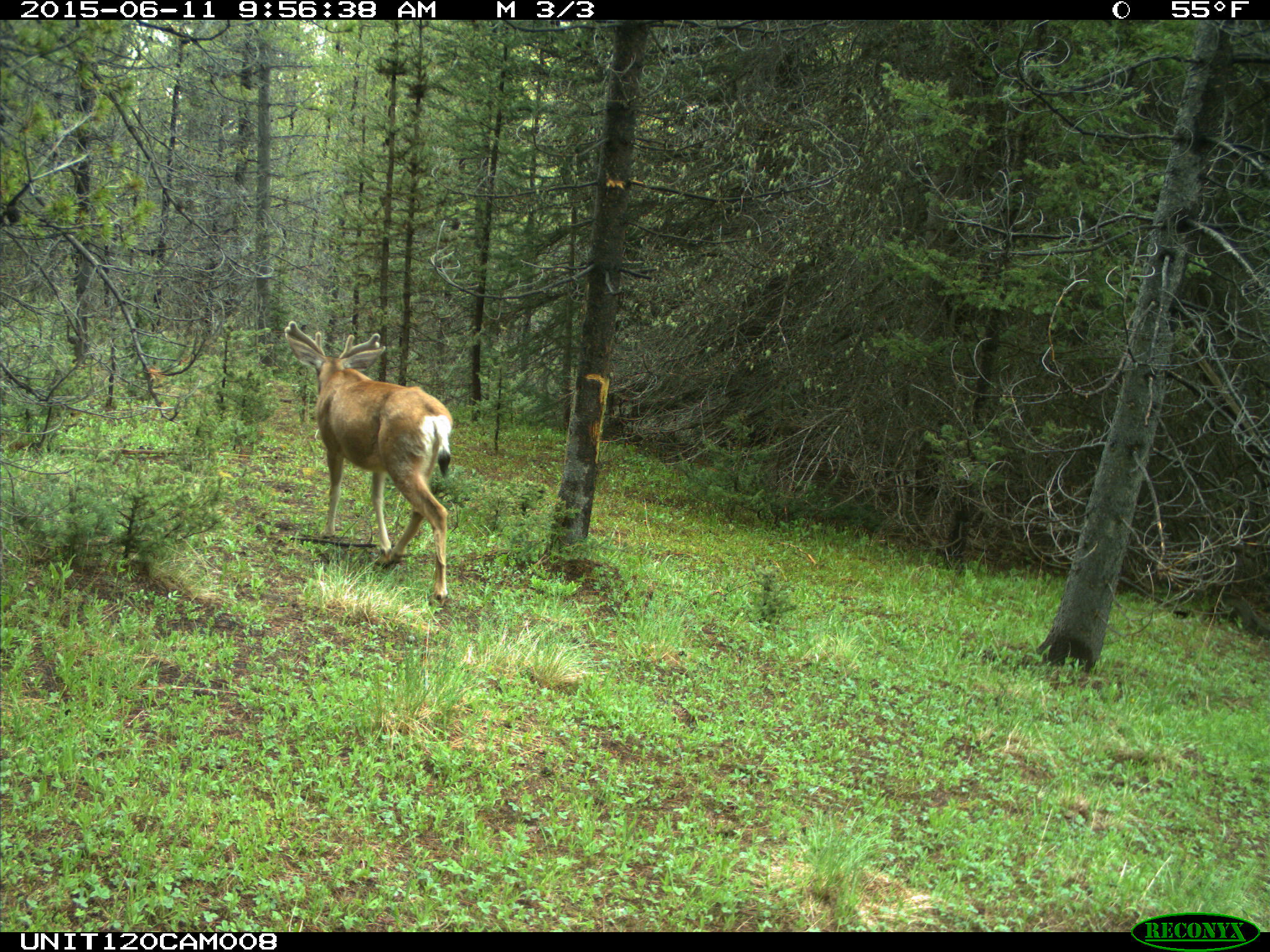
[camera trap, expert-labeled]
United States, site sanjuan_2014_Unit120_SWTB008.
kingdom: Animalia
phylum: Chordata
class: Mammalia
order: Artiodactyla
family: Cervidae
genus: Odocoileus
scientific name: Odocoileus hemionus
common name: mule deer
Odocoileus hemionus (mule deer).